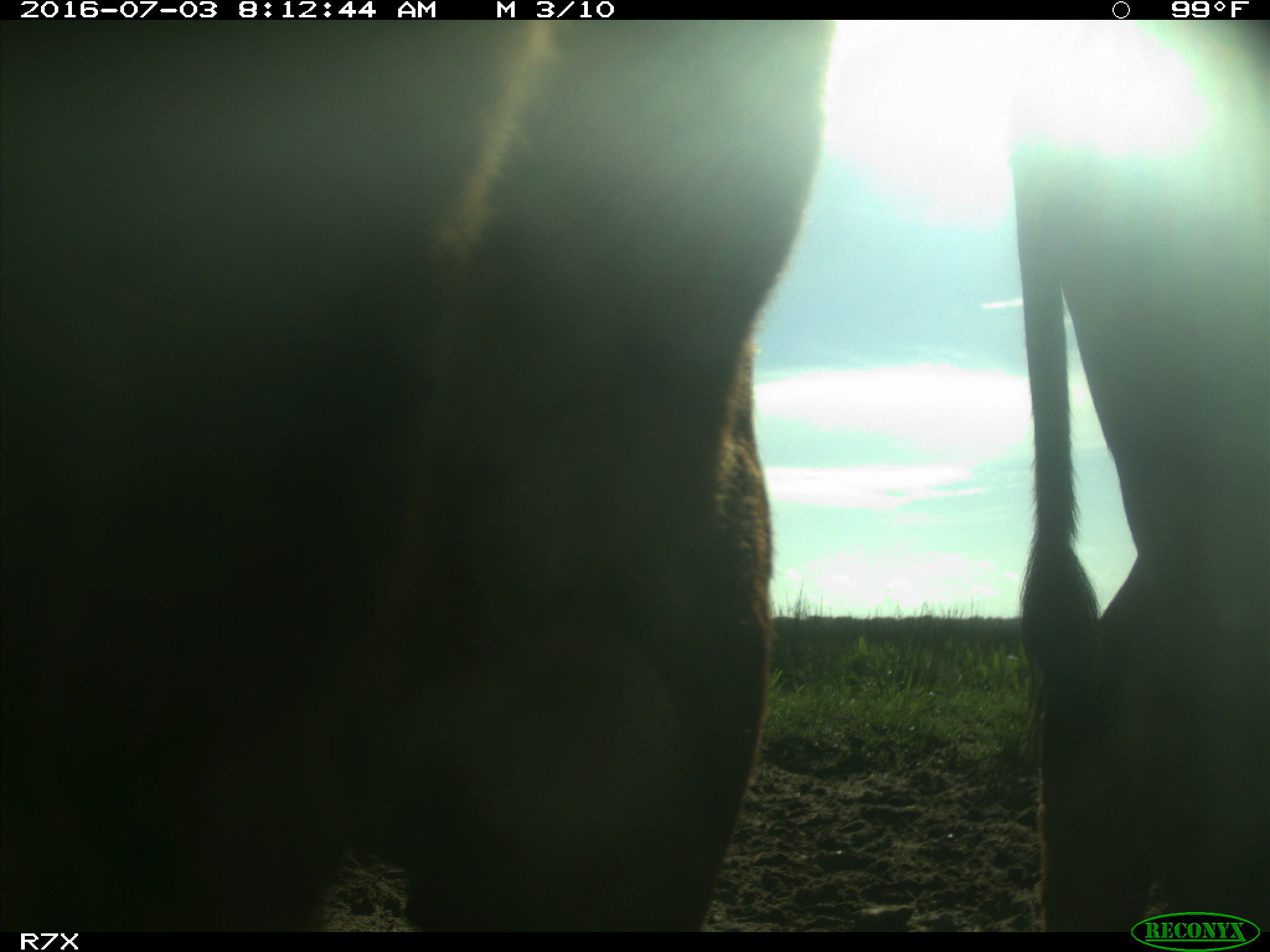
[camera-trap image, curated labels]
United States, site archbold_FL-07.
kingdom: Animalia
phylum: Chordata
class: Mammalia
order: Artiodactyla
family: Bovidae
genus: Bos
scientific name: Bos taurus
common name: domestic cow